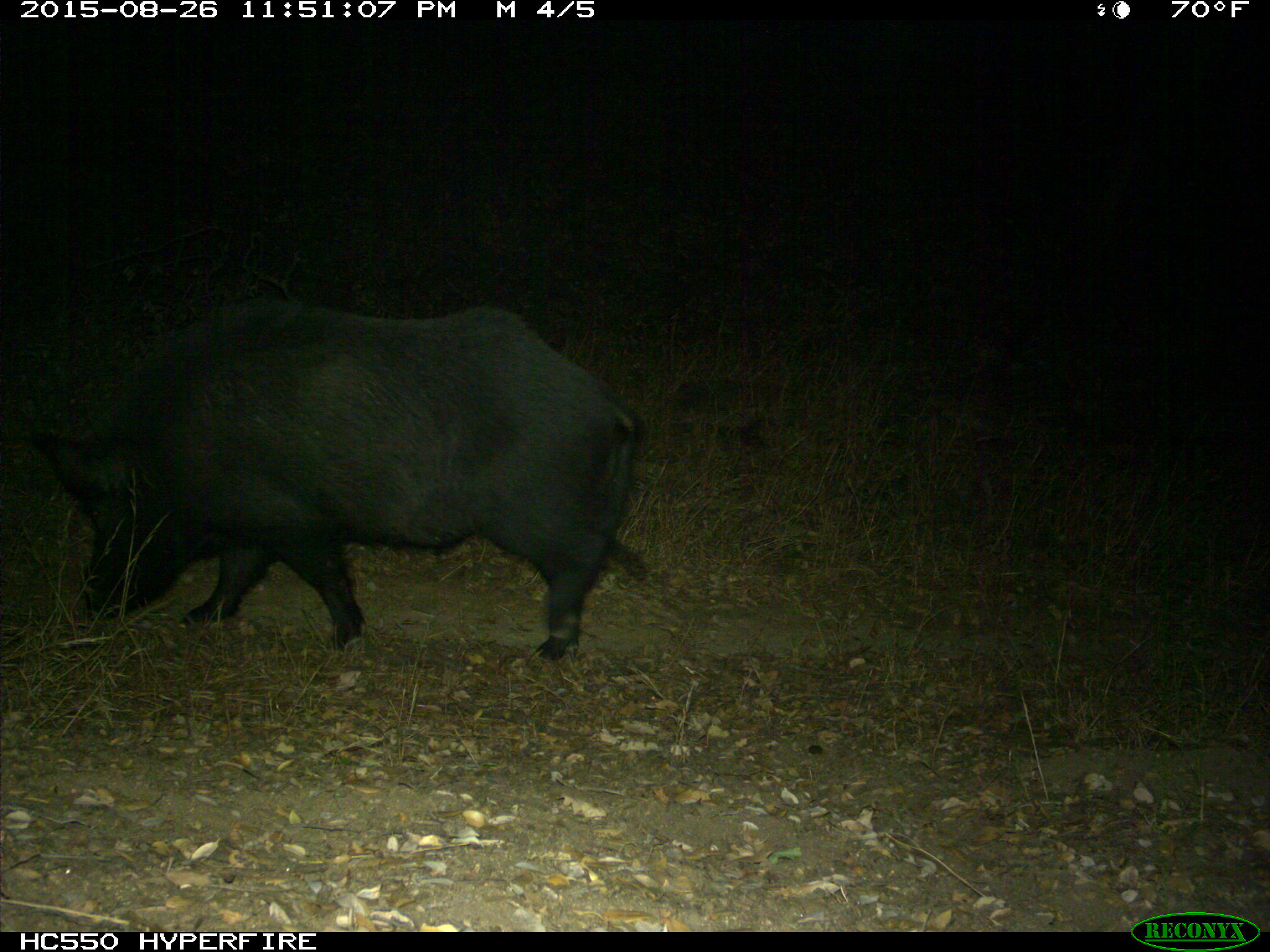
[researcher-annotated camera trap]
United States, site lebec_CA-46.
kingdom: Animalia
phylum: Chordata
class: Mammalia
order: Artiodactyla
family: Suidae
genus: Sus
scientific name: Sus scrofa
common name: wild boar